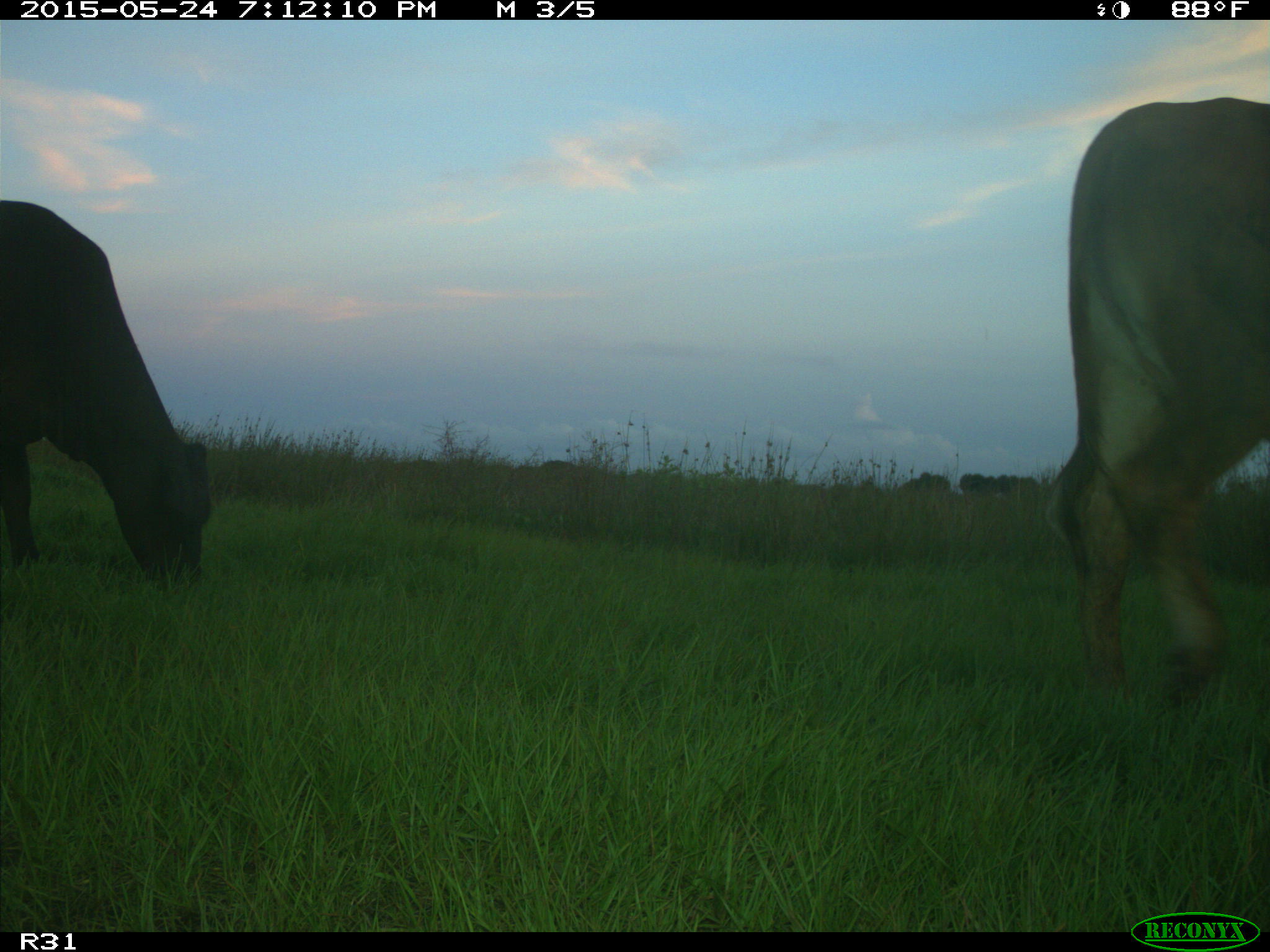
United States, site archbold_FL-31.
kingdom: Animalia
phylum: Chordata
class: Mammalia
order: Artiodactyla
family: Bovidae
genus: Bos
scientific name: Bos taurus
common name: domestic cow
Bos taurus (domestic cow).